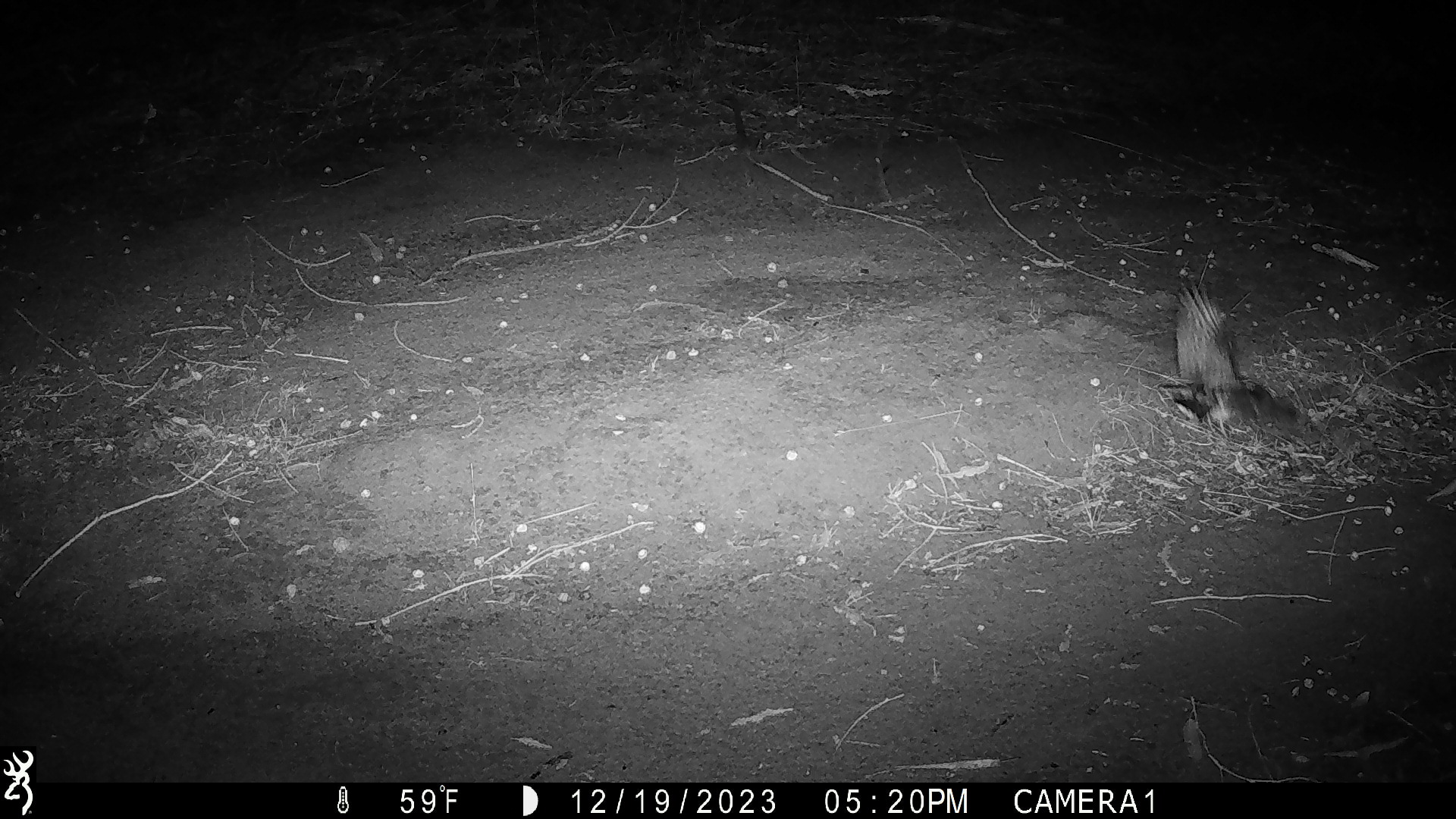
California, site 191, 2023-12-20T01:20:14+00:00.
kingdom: Animalia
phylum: Chordata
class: Aves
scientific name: Aves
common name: bird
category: unknown bird